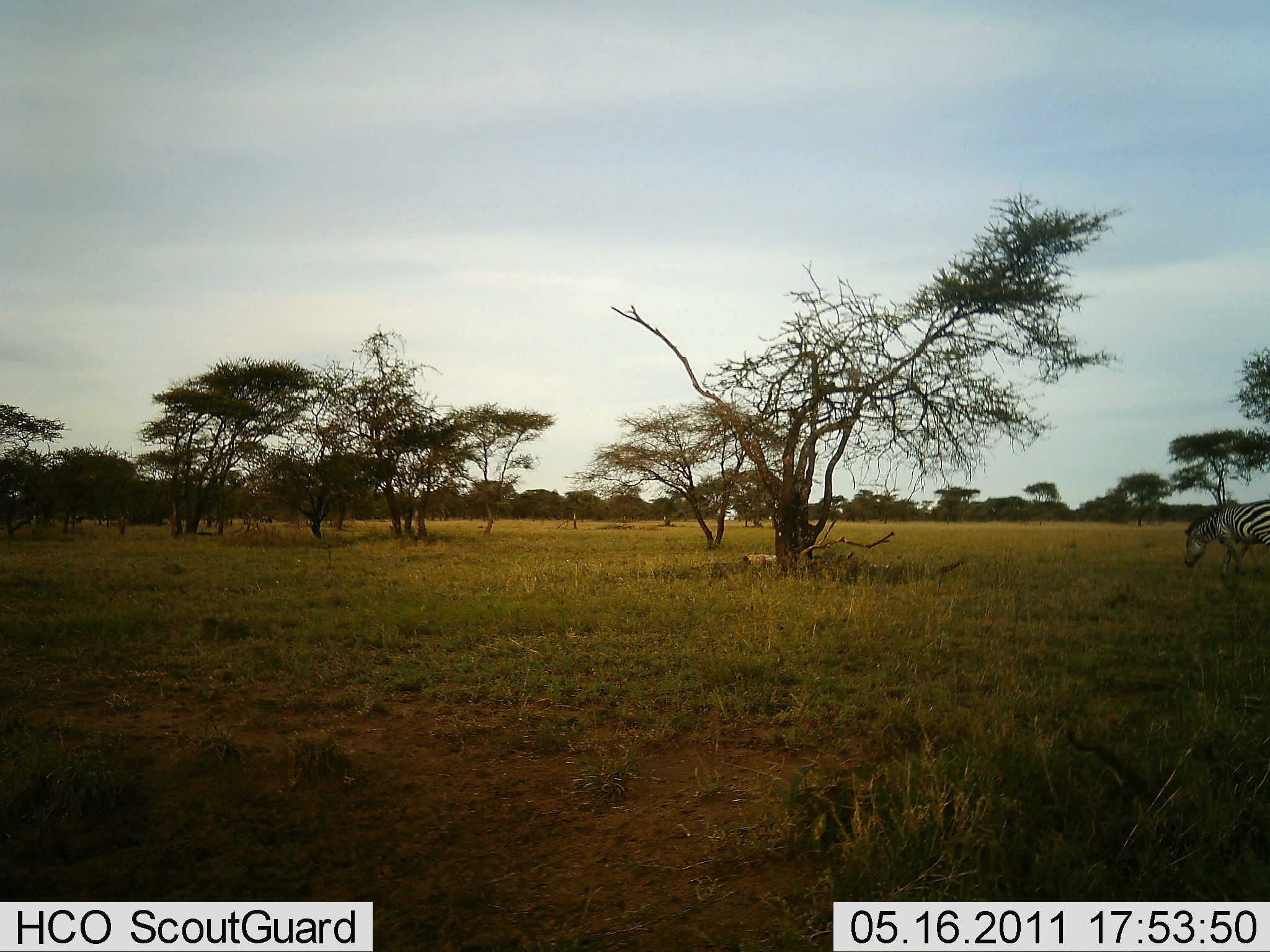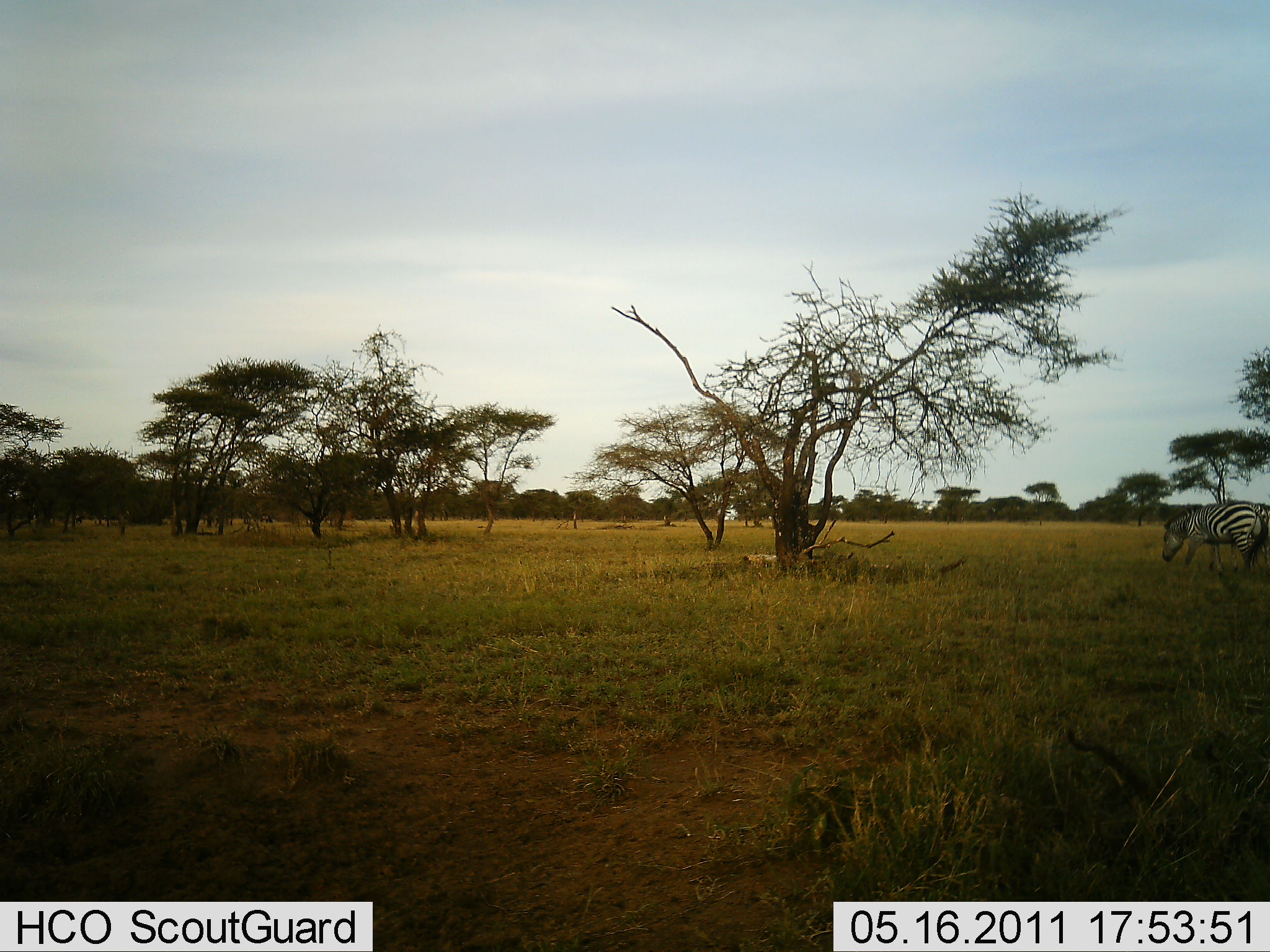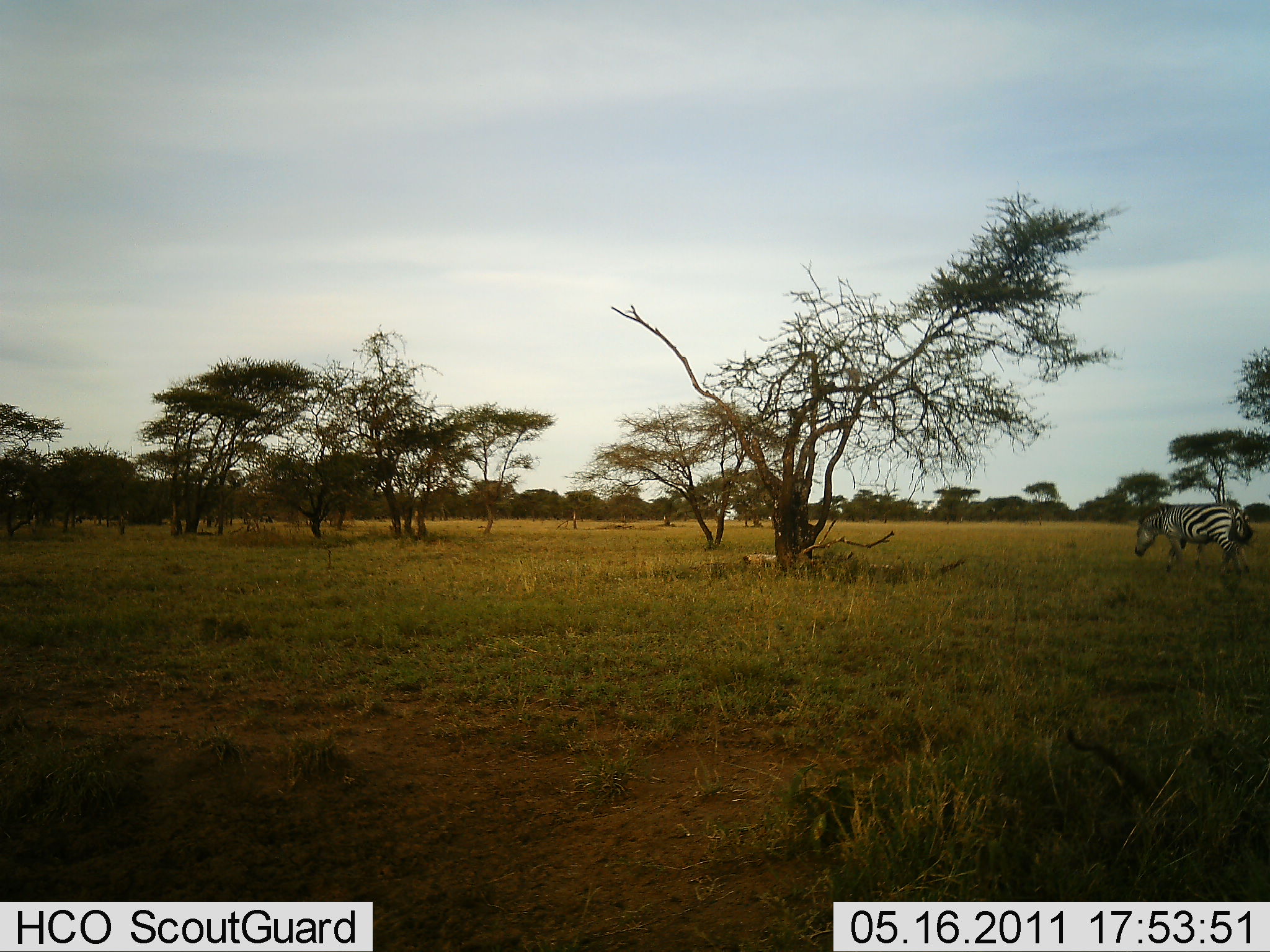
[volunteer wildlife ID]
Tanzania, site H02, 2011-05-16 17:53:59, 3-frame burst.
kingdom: Animalia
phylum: Chordata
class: Mammalia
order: Perissodactyla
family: Equidae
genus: Equus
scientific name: Equus quagga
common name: plains zebra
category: zebra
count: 1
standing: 25%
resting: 0%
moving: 92%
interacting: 0%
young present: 0%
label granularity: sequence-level